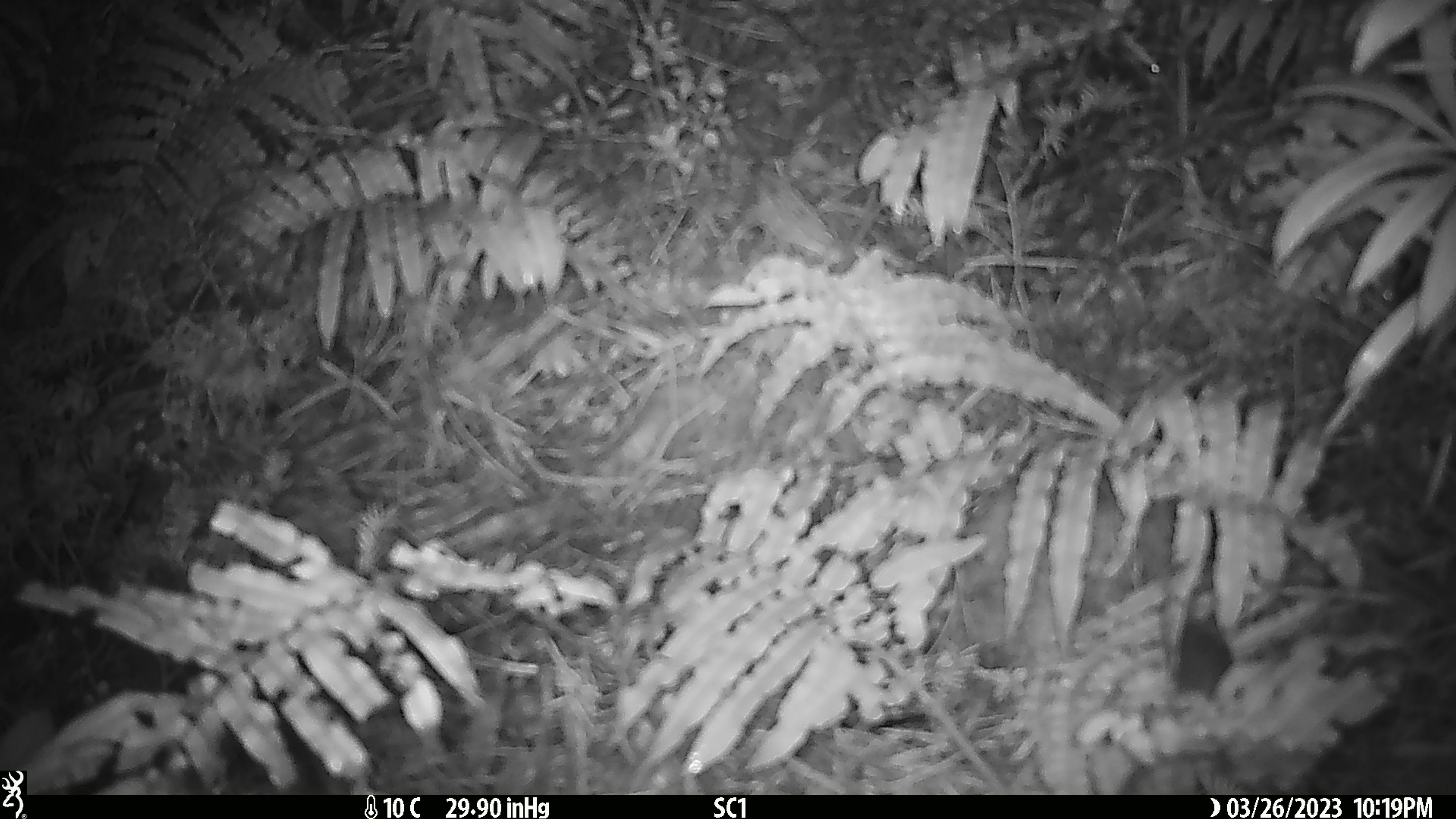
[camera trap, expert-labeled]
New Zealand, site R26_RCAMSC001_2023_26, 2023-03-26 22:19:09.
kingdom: Animalia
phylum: Chordata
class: Mammalia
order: Rodentia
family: Muridae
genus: Mus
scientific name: Mus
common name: mouse